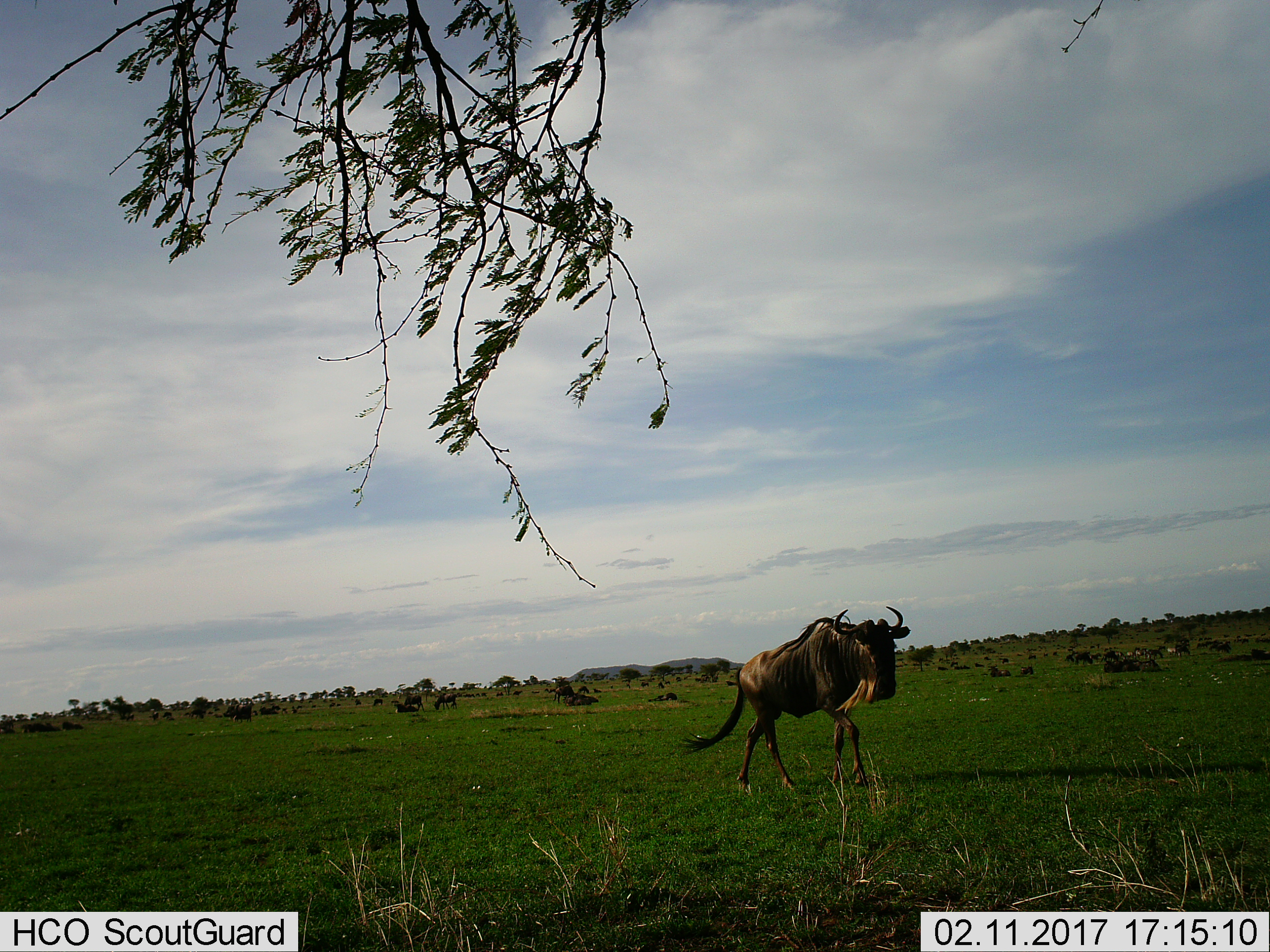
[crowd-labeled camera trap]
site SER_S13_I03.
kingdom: Animalia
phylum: Chordata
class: Mammalia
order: Artiodactyla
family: Bovidae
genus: Connochaetes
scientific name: Connochaetes taurinus taurinus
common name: blue wildebeest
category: wildebeestblue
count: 11-50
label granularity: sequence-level